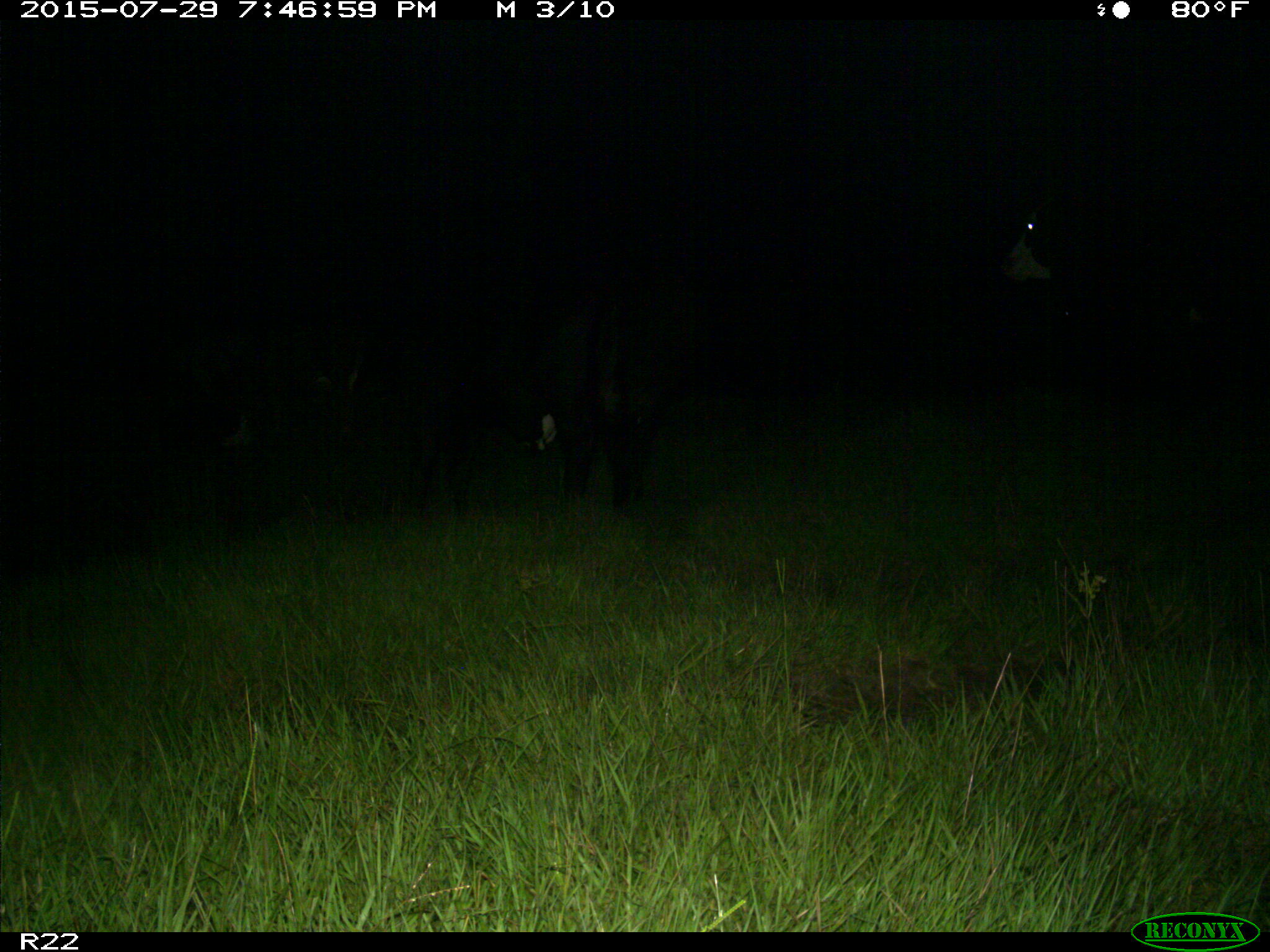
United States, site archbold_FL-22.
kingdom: Animalia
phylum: Chordata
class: Mammalia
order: Artiodactyla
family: Bovidae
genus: Bos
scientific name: Bos taurus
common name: domestic cow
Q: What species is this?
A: Bos taurus (domestic cow).